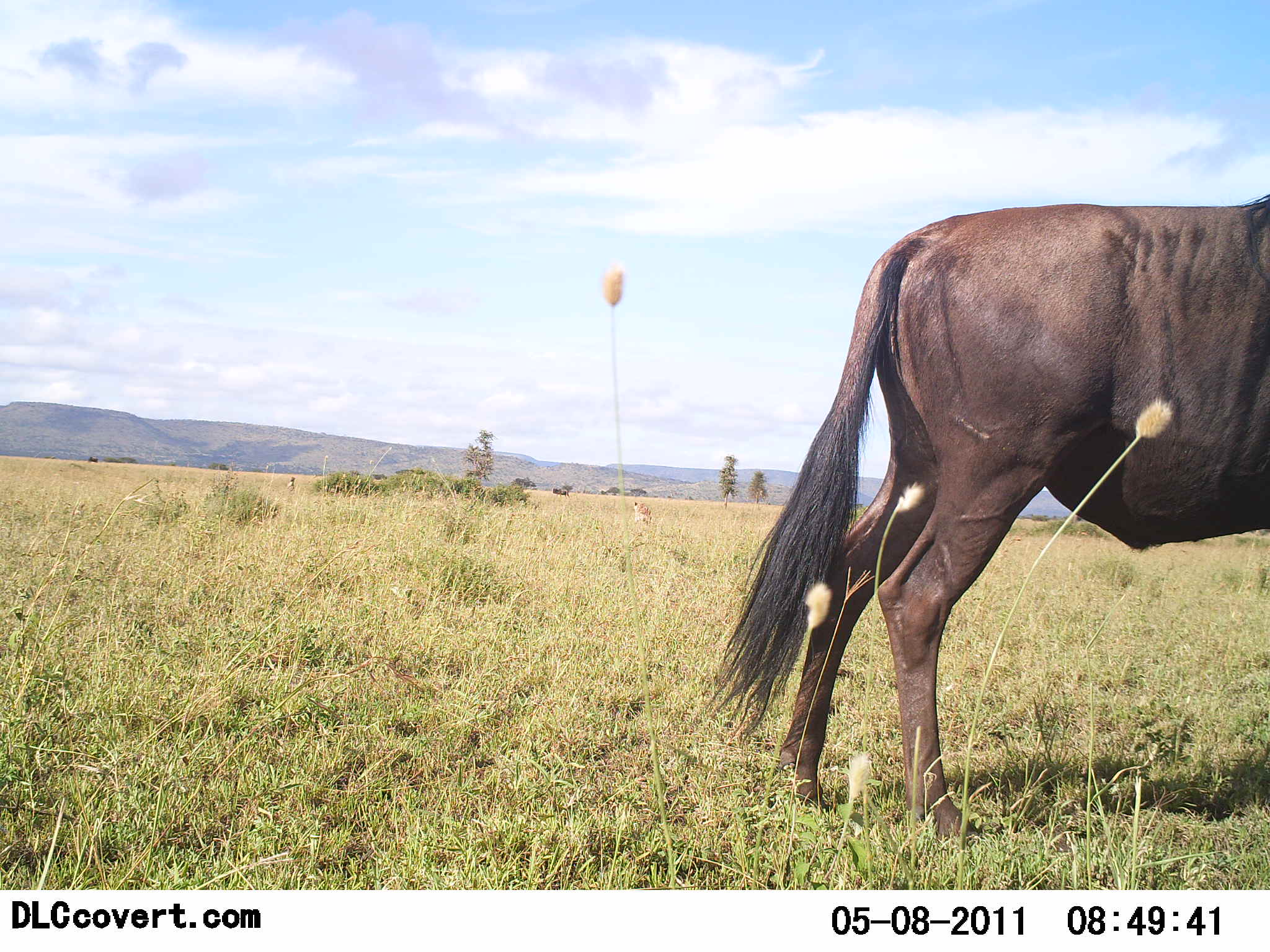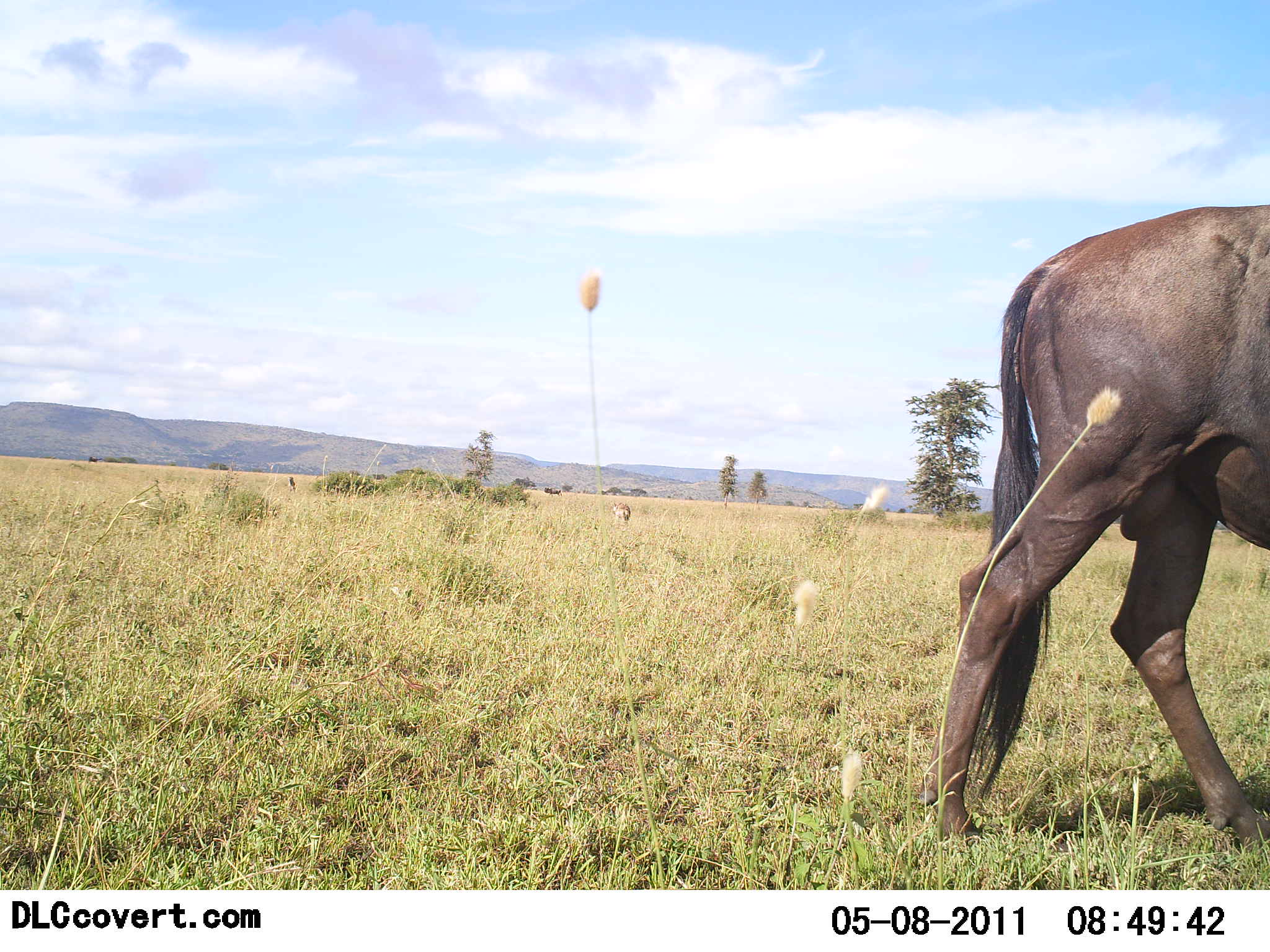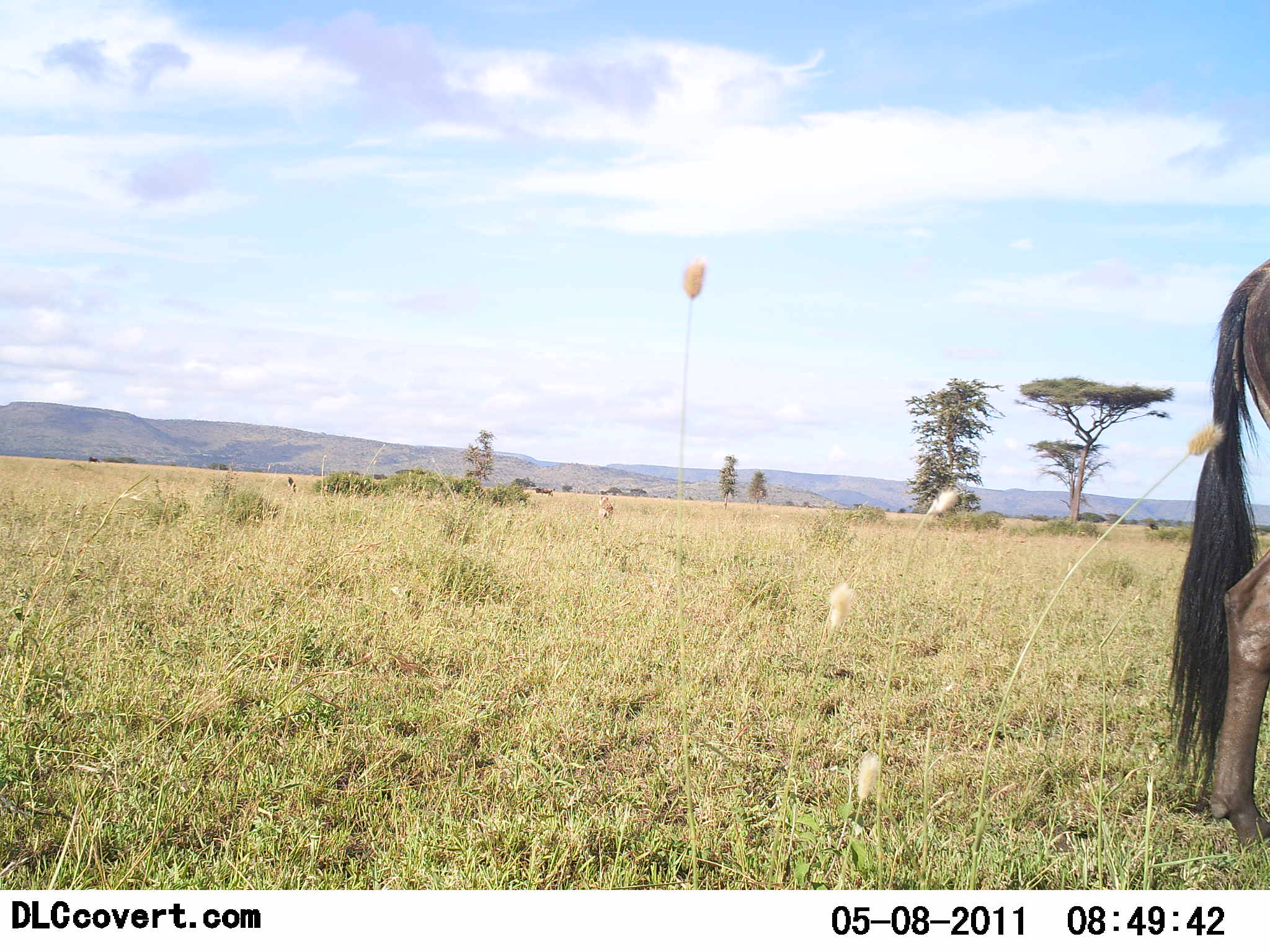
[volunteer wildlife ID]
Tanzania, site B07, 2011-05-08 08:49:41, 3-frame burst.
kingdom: Animalia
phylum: Chordata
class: Mammalia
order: Artiodactyla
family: Bovidae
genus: Connochaetes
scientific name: Connochaetes taurinus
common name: blue wildebeest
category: wildebeest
Wildebeest (blue wildebeest) (Connochaetes taurinus), count 1. Behavior (volunteer vote fractions): standing 15%, resting 0%, moving 85%, interacting 0%. Young present (vote fraction): 0%. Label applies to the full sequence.